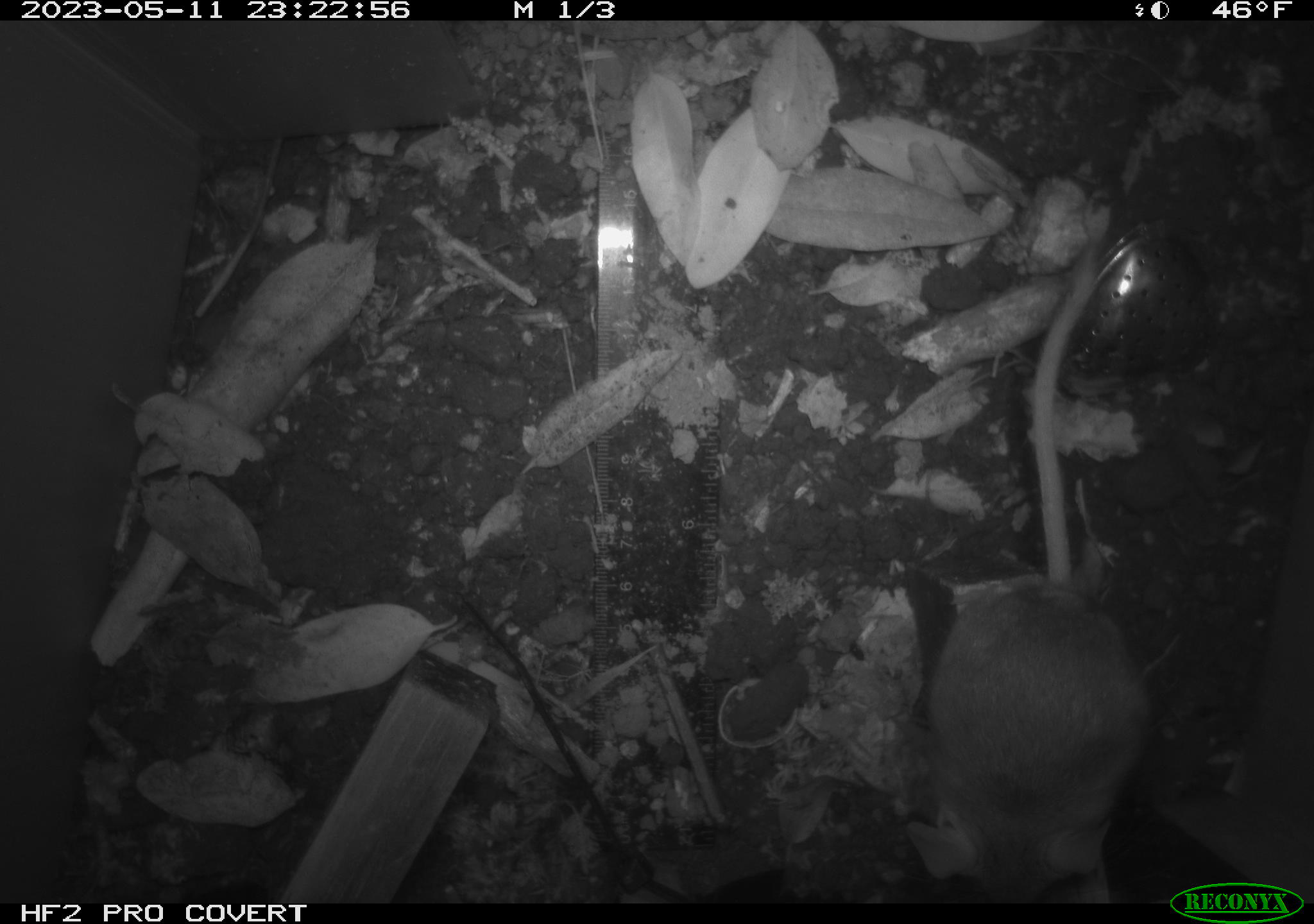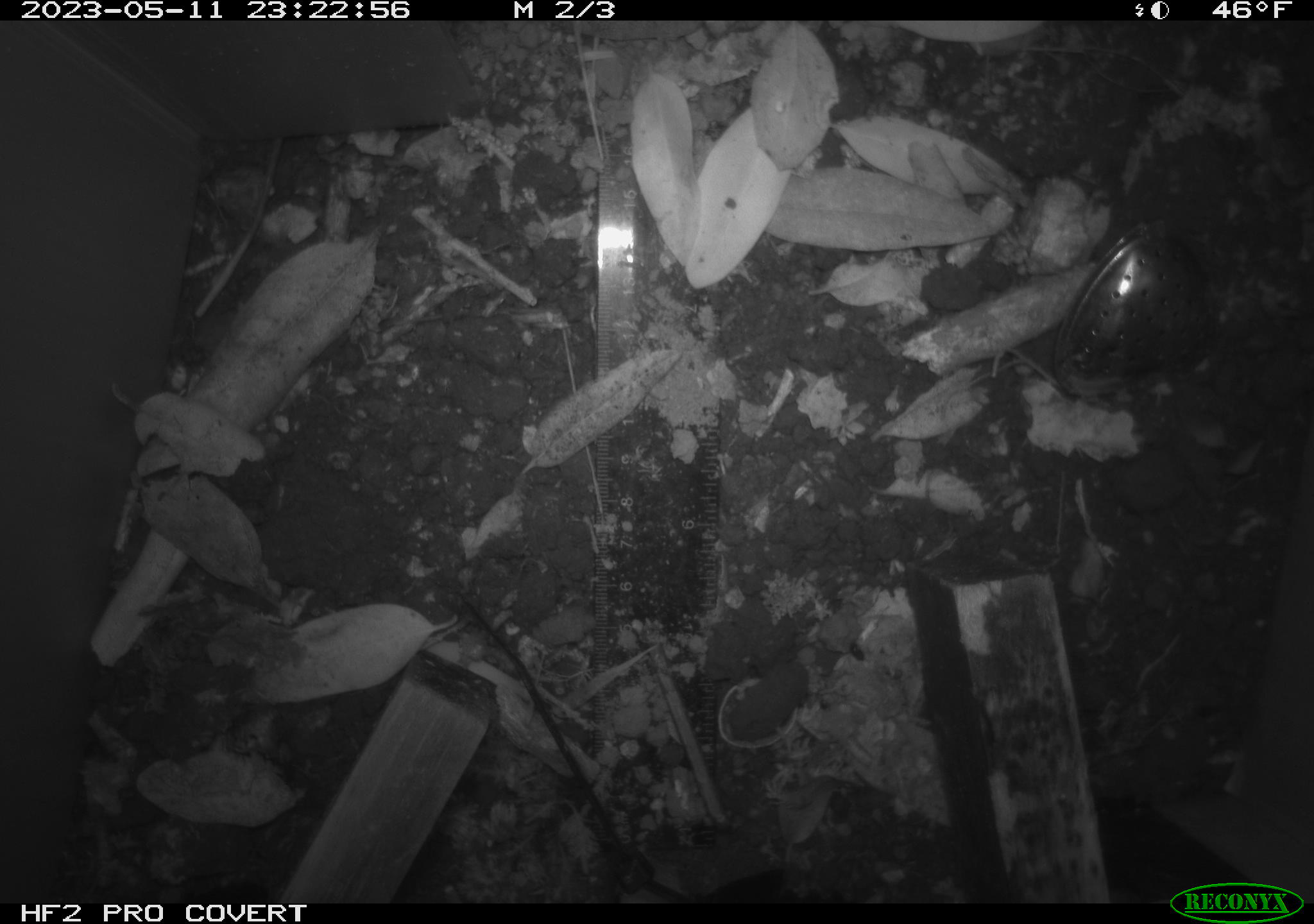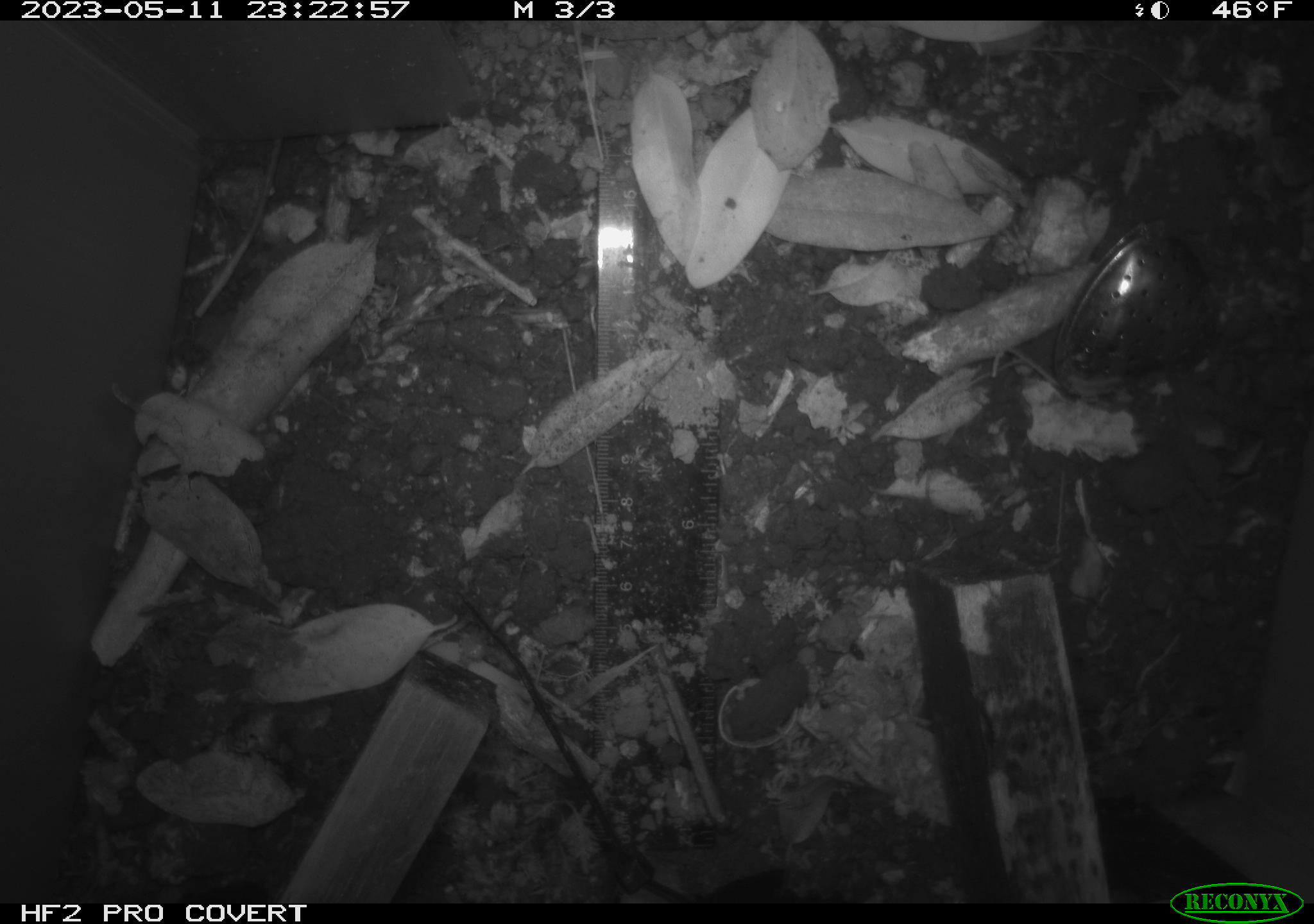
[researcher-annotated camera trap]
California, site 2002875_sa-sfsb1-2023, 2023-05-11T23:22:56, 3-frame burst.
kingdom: Animalia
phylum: Chordata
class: Mammalia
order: Rodentia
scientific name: Rodentia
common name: mouse species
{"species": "mouse species (Rodentia)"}